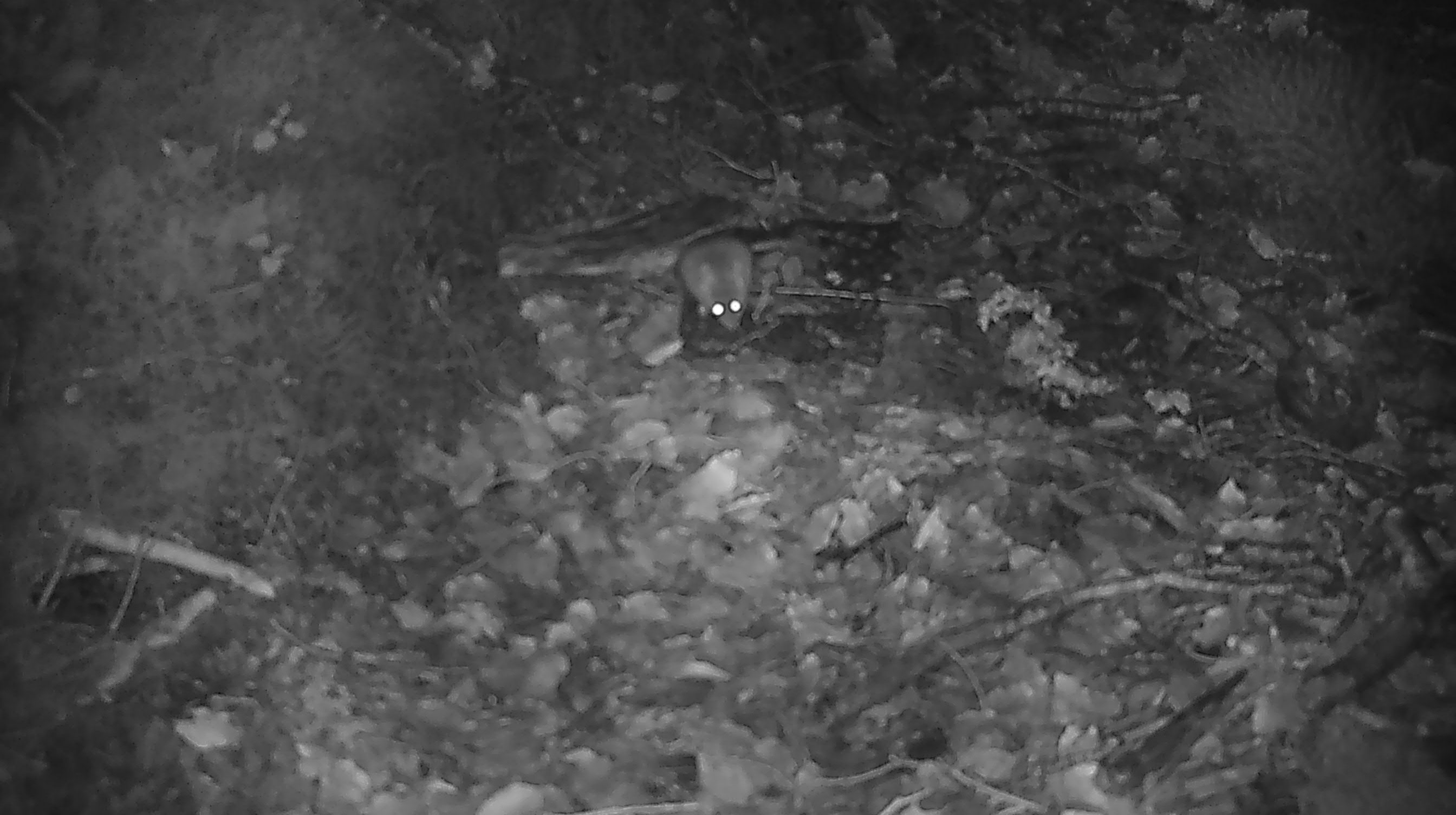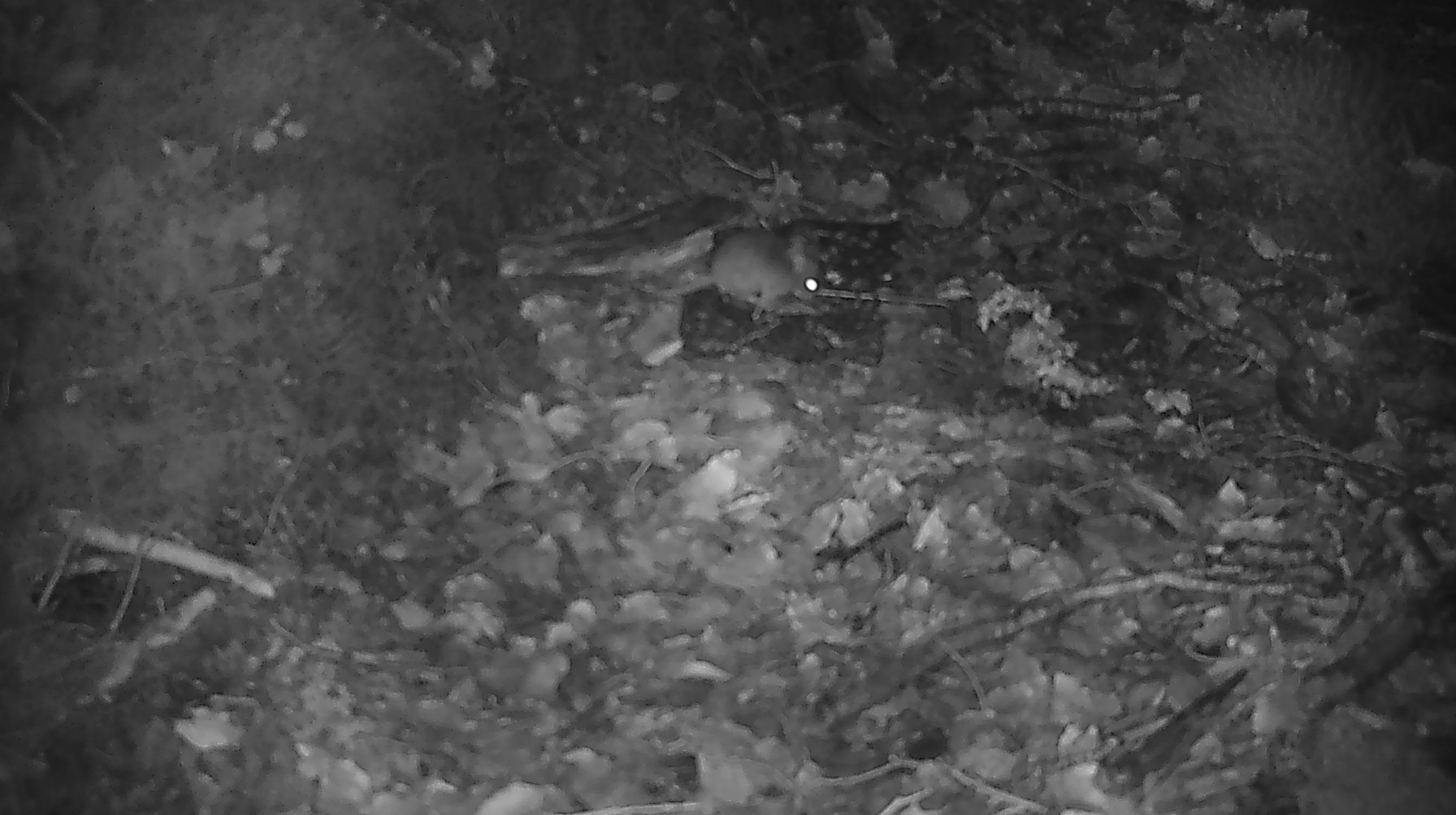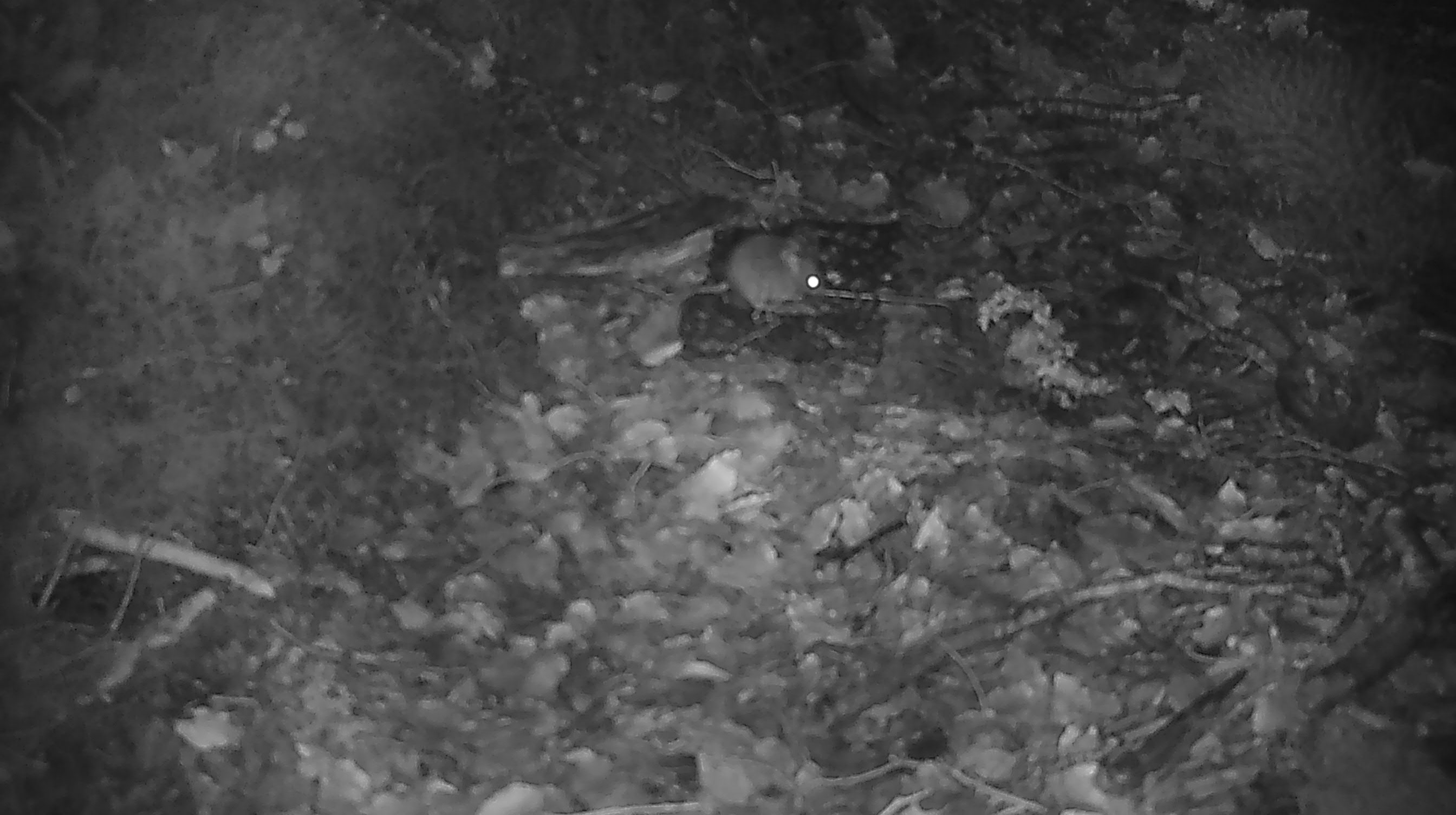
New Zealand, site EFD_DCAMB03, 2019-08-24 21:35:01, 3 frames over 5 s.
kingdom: Animalia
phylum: Chordata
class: Mammalia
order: Rodentia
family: Muridae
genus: Mus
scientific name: Mus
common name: mouse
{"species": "mouse (Mus)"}